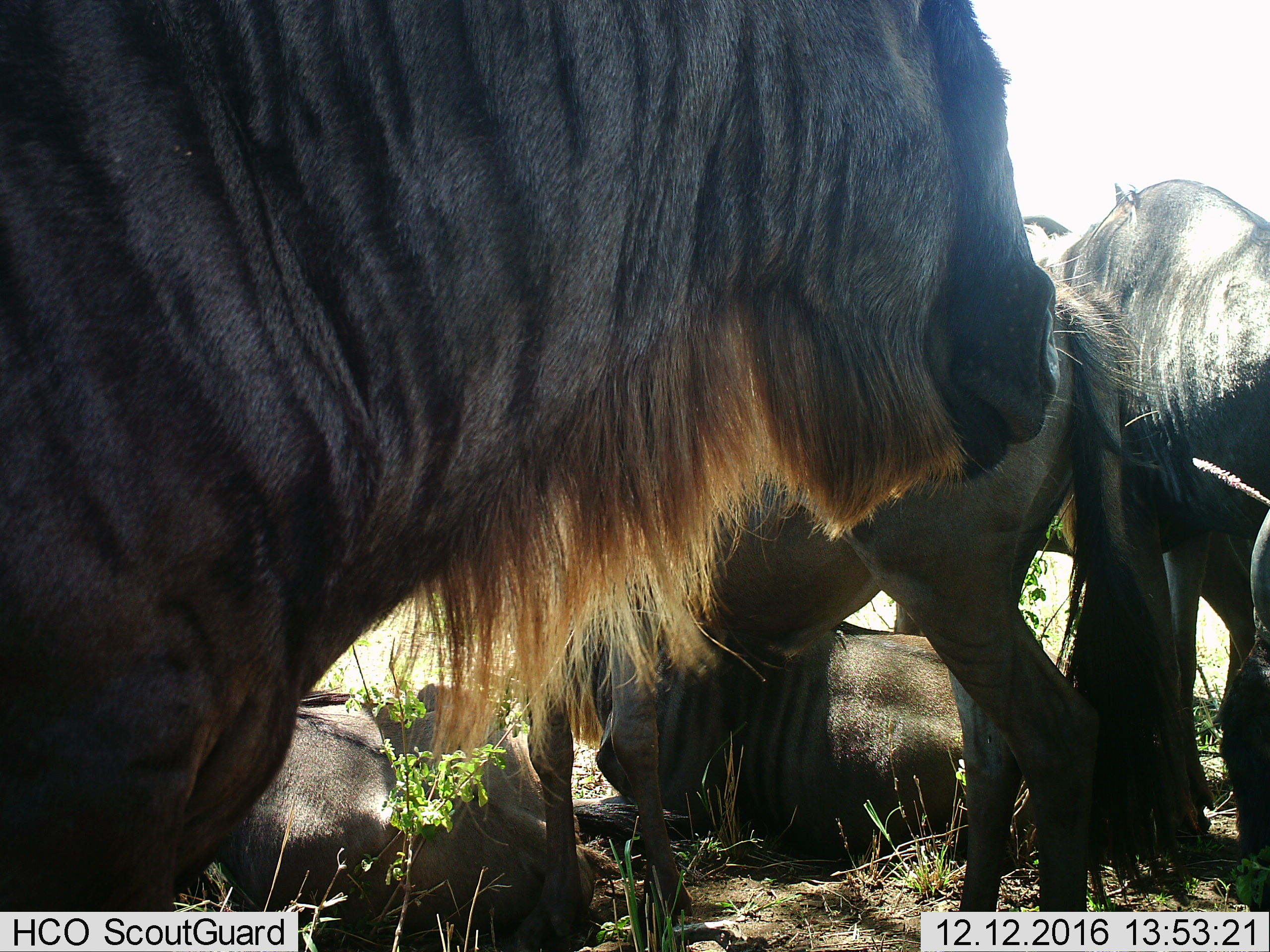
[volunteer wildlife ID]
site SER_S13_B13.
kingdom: Animalia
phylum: Chordata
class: Mammalia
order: Artiodactyla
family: Bovidae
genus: Connochaetes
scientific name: Connochaetes taurinus taurinus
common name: blue wildebeest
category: wildebeestblue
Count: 5.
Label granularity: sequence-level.